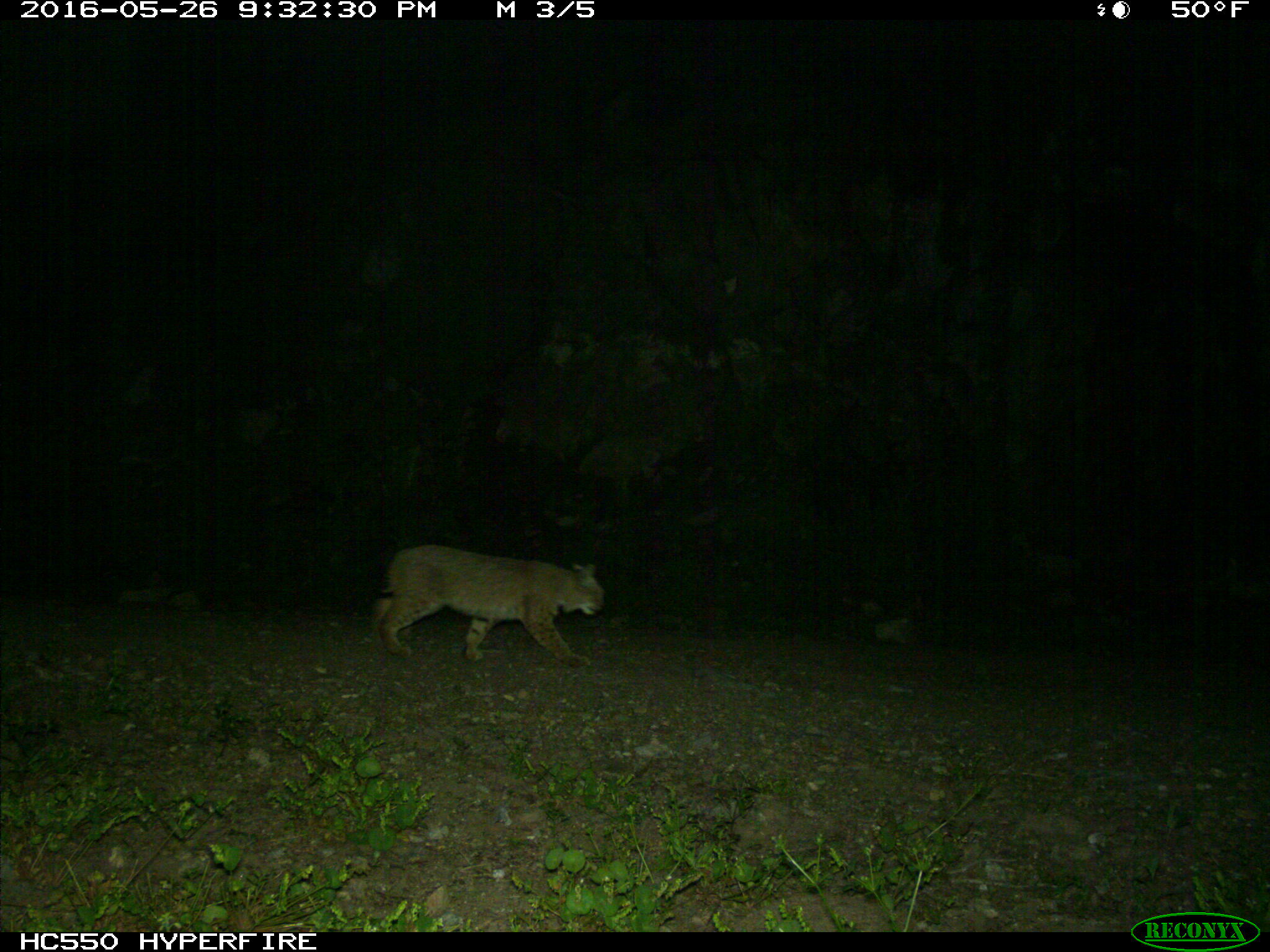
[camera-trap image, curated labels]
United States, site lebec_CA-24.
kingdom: Animalia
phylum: Chordata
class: Mammalia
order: Carnivora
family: Felidae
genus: Lynx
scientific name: Lynx rufus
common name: bobcat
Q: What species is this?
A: Lynx rufus (bobcat).